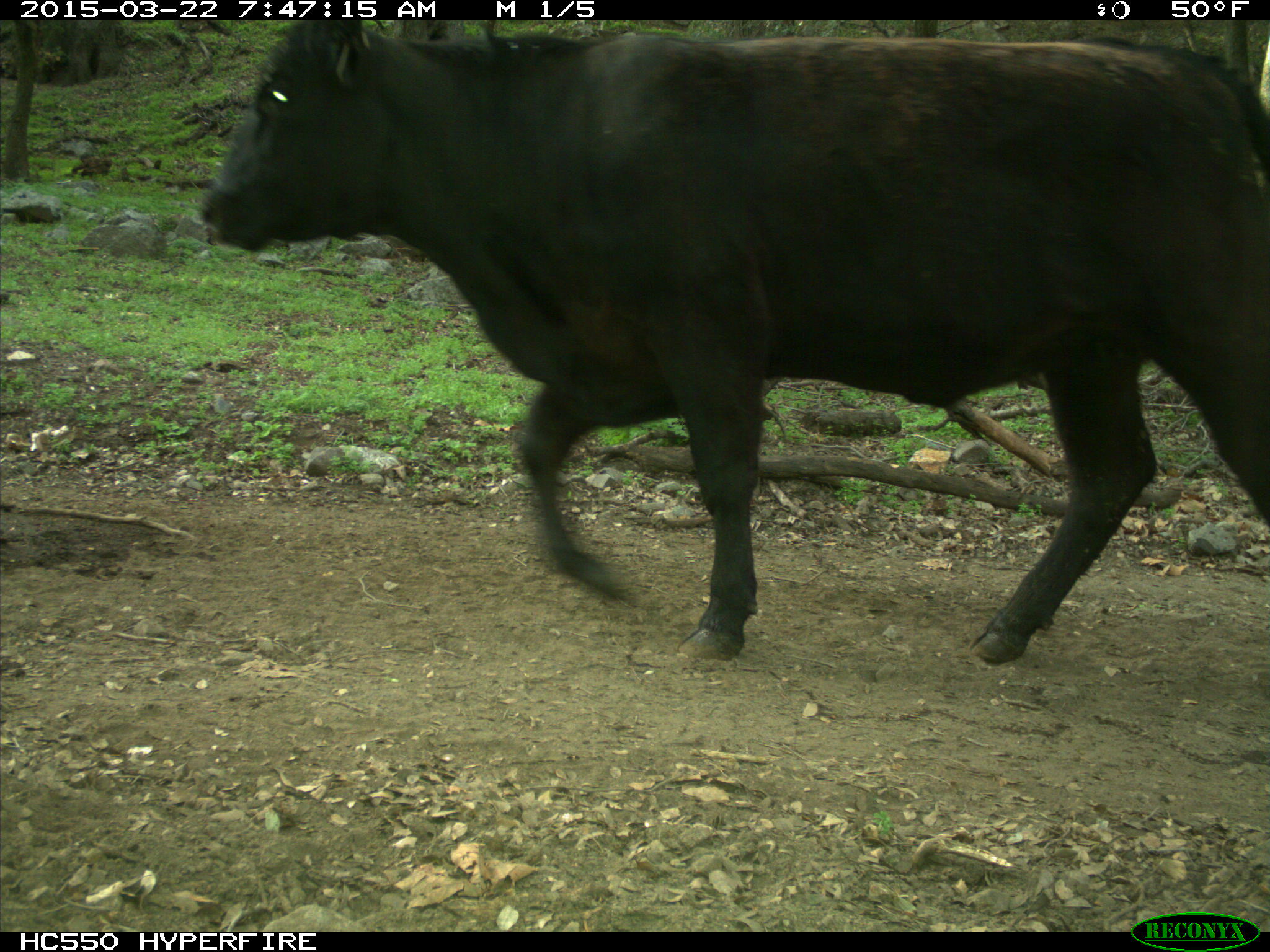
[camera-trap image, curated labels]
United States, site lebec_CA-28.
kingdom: Animalia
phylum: Chordata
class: Mammalia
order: Artiodactyla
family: Bovidae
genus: Bos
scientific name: Bos taurus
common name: domestic cow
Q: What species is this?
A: Bos taurus (domestic cow).